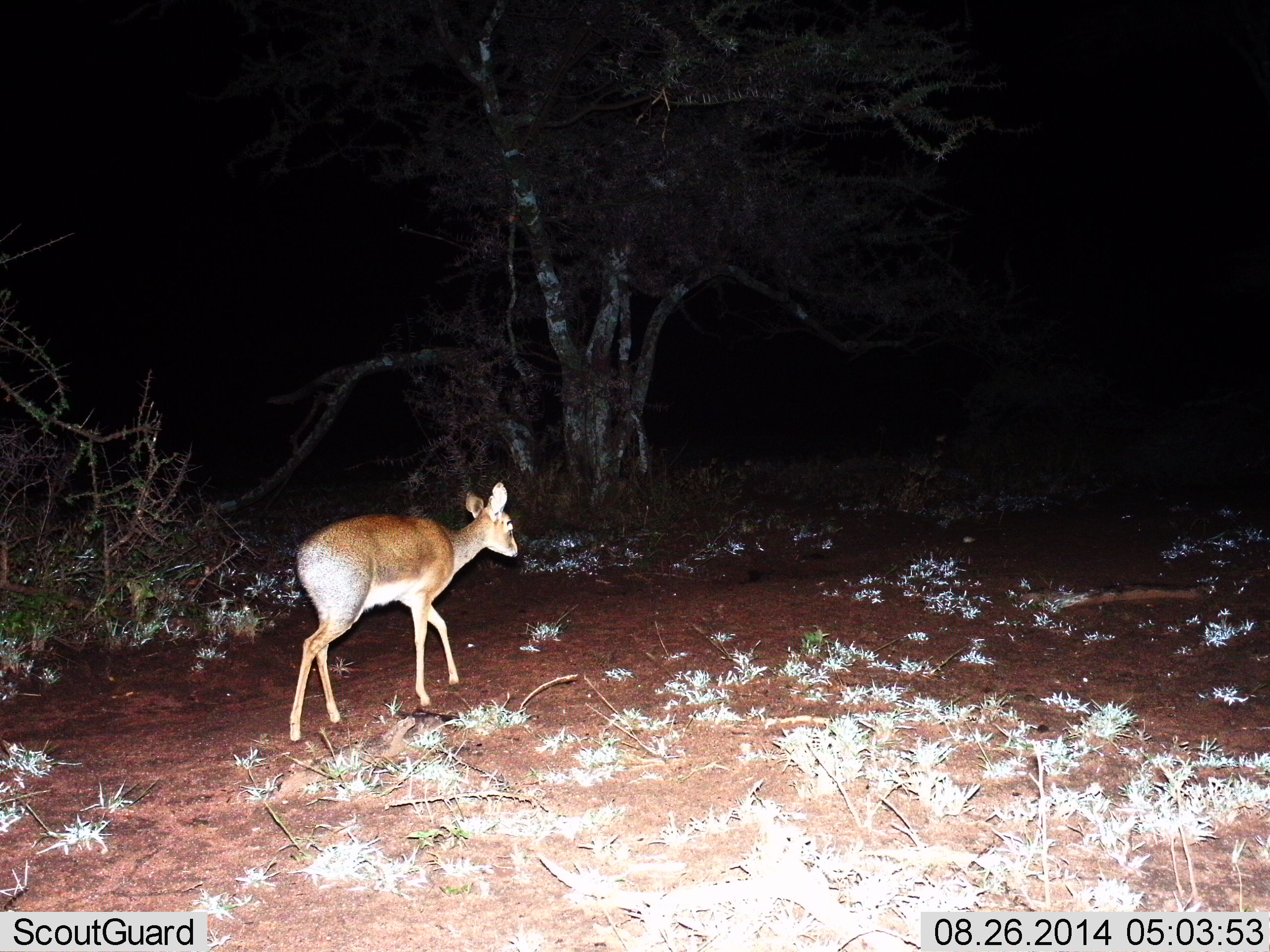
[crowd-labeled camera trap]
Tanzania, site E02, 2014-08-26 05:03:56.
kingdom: Animalia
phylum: Chordata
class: Mammalia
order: Artiodactyla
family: Bovidae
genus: Madoqua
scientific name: Madoqua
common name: dikdik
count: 1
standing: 10%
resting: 0%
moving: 90%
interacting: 0%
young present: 0%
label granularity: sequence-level